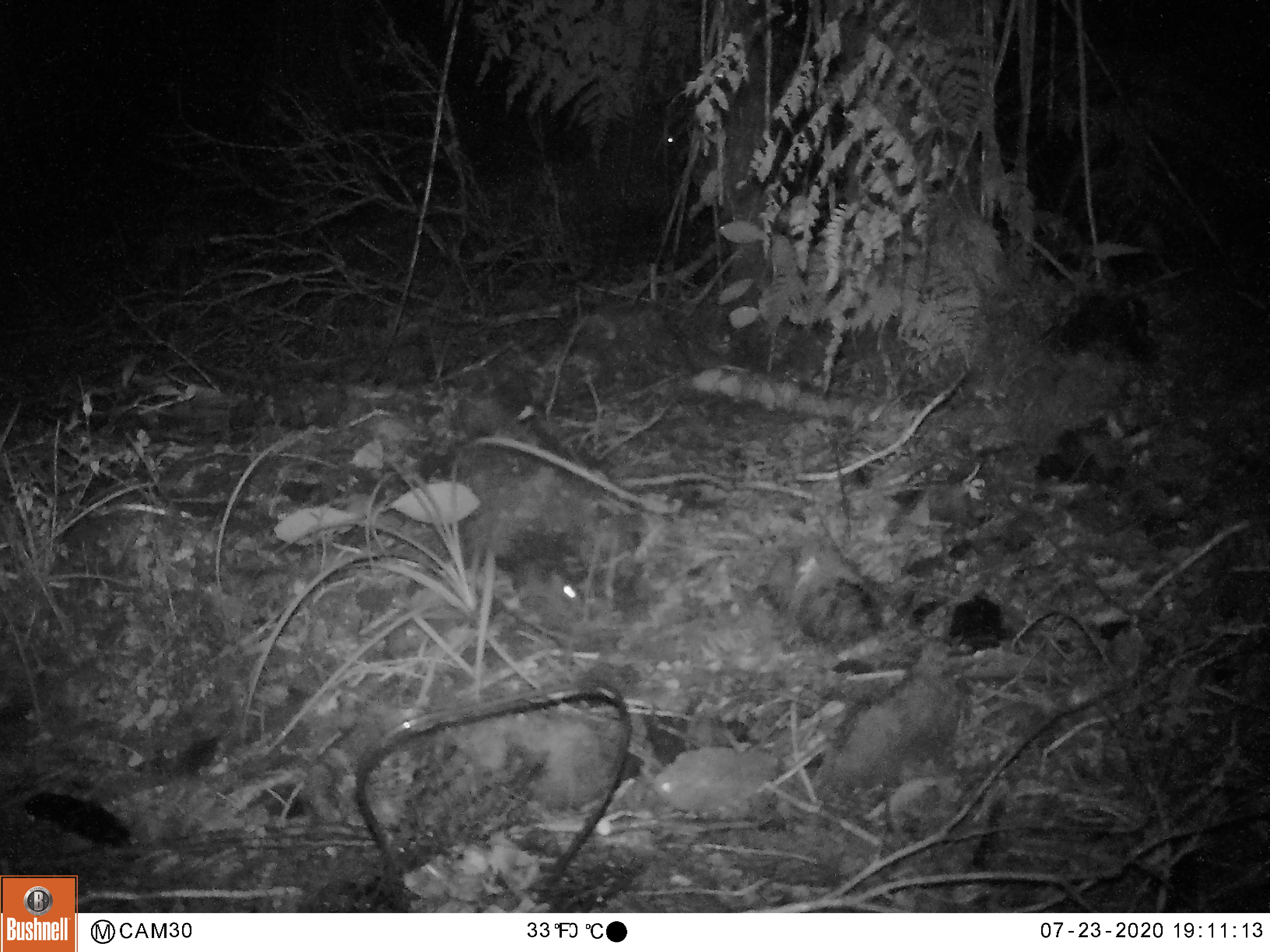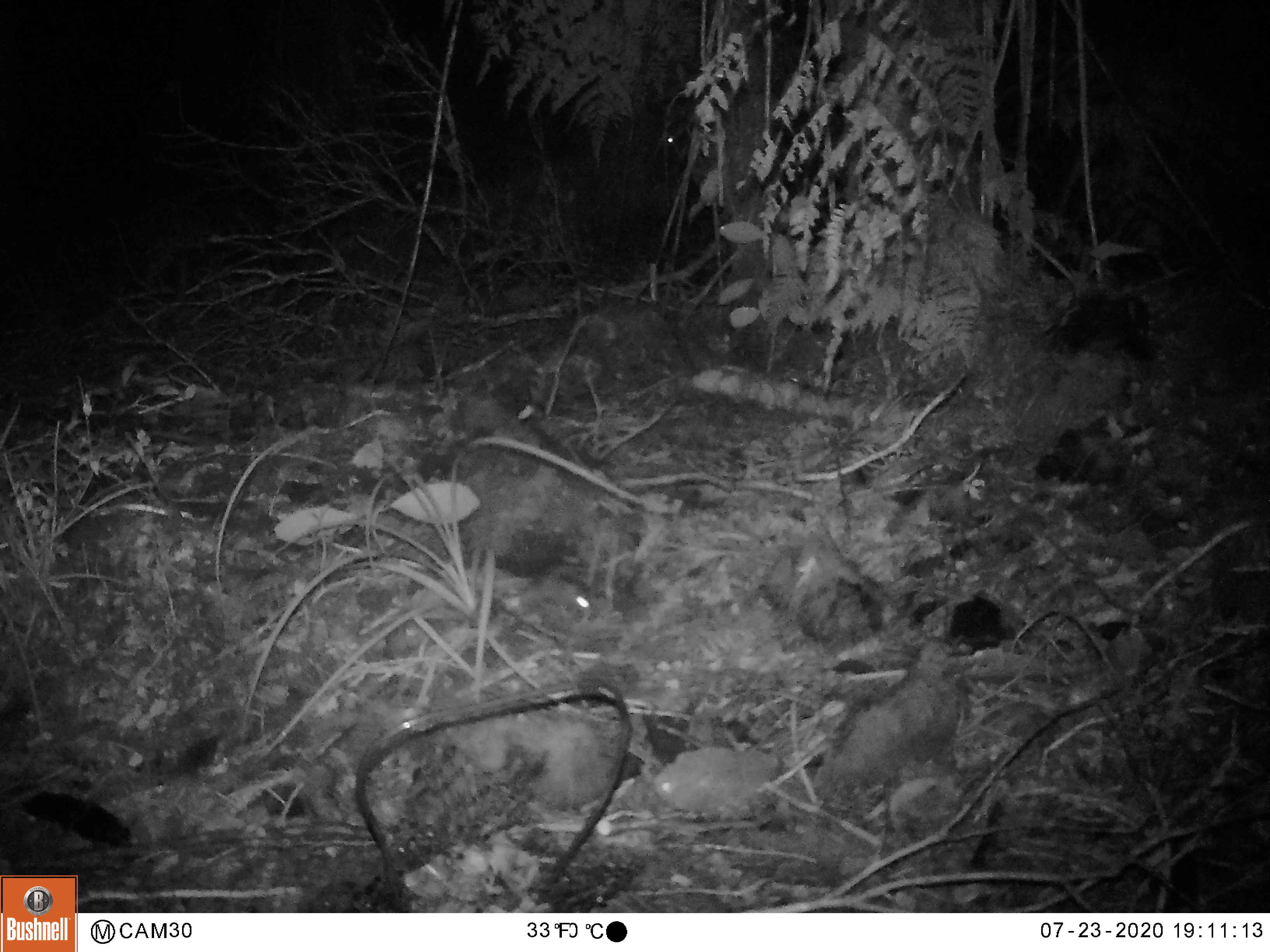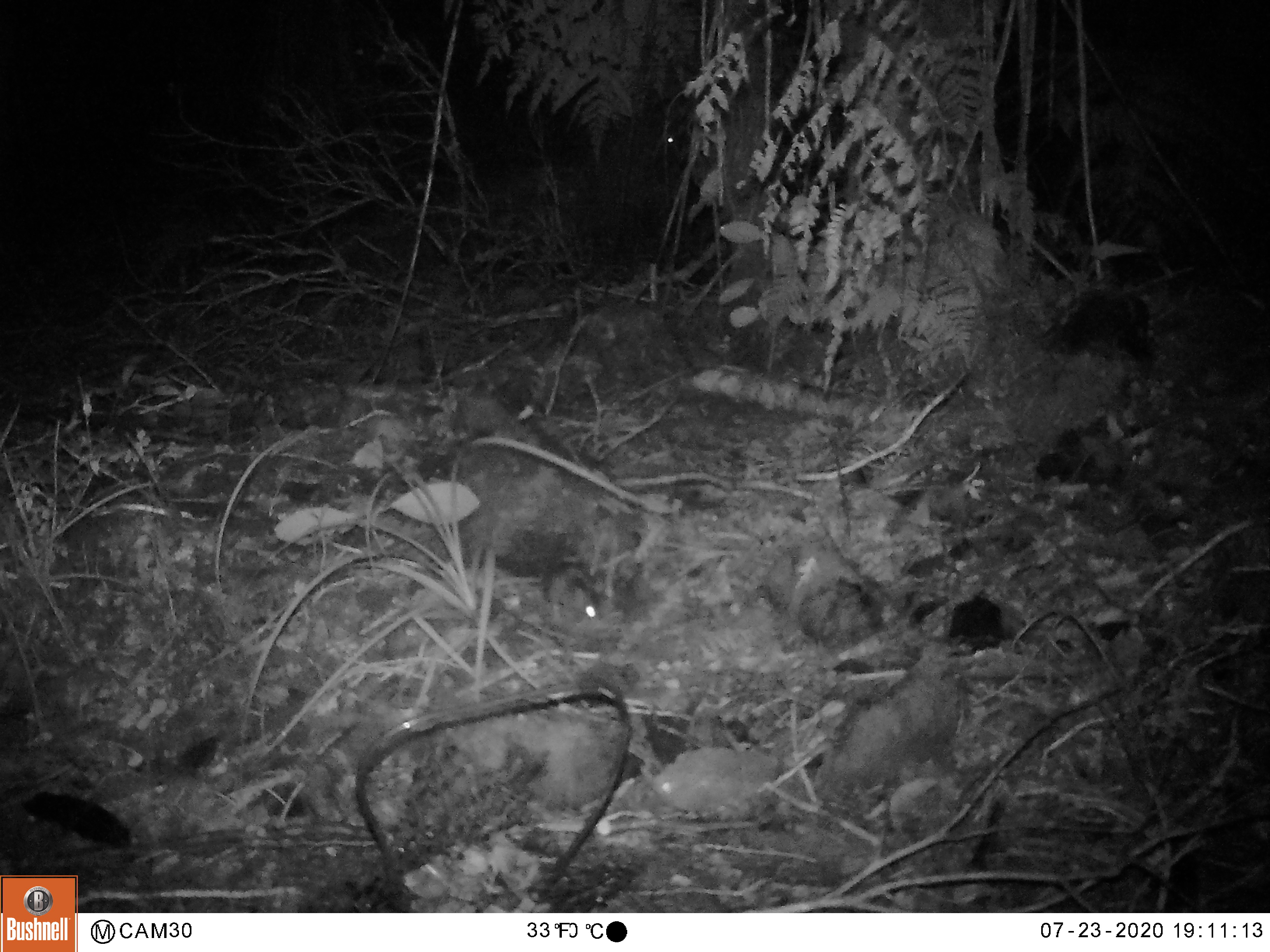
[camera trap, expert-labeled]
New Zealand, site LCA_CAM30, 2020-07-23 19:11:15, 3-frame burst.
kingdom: Animalia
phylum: Chordata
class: Mammalia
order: Rodentia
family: Muridae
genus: Mus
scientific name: Mus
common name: mouse